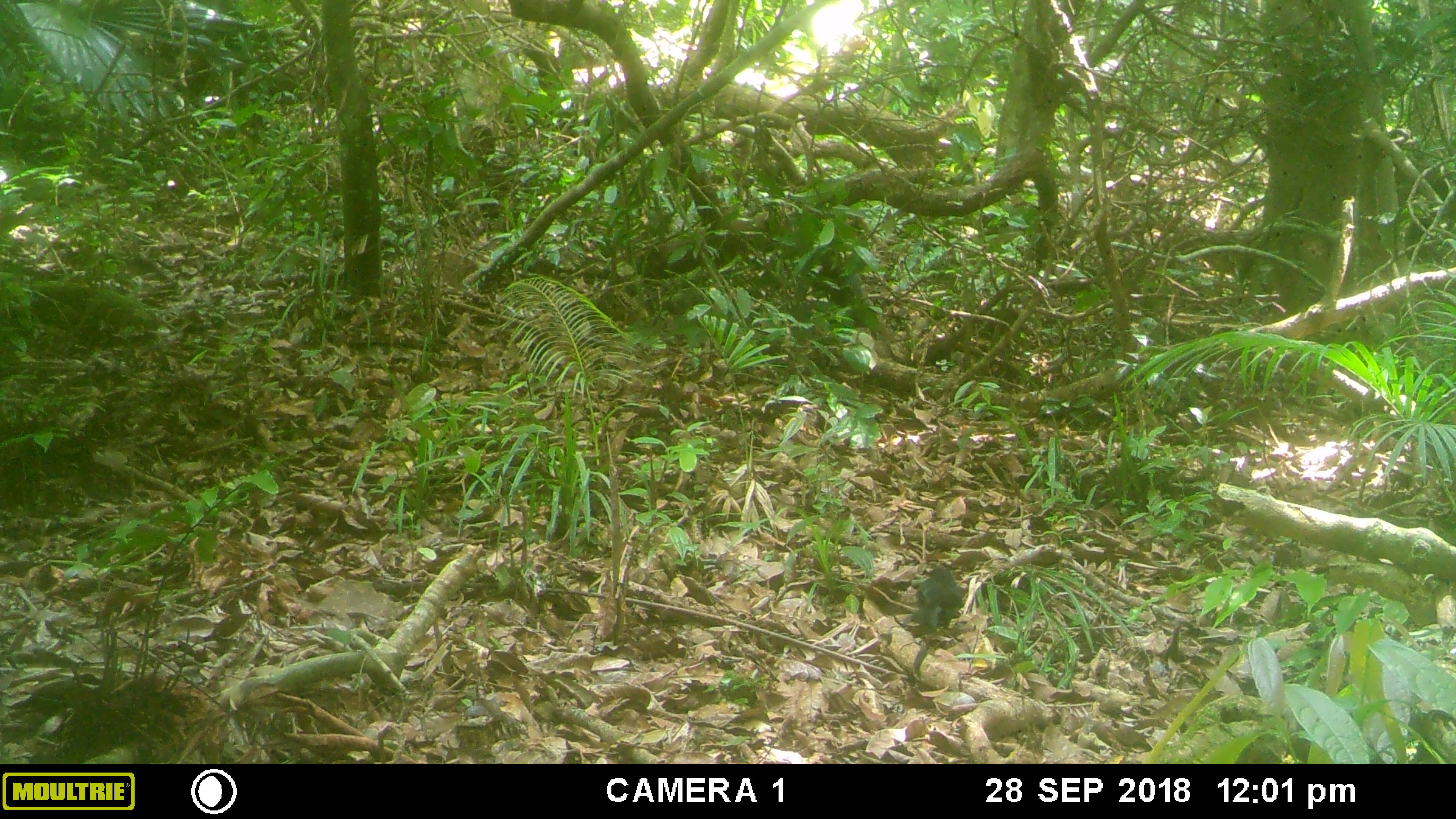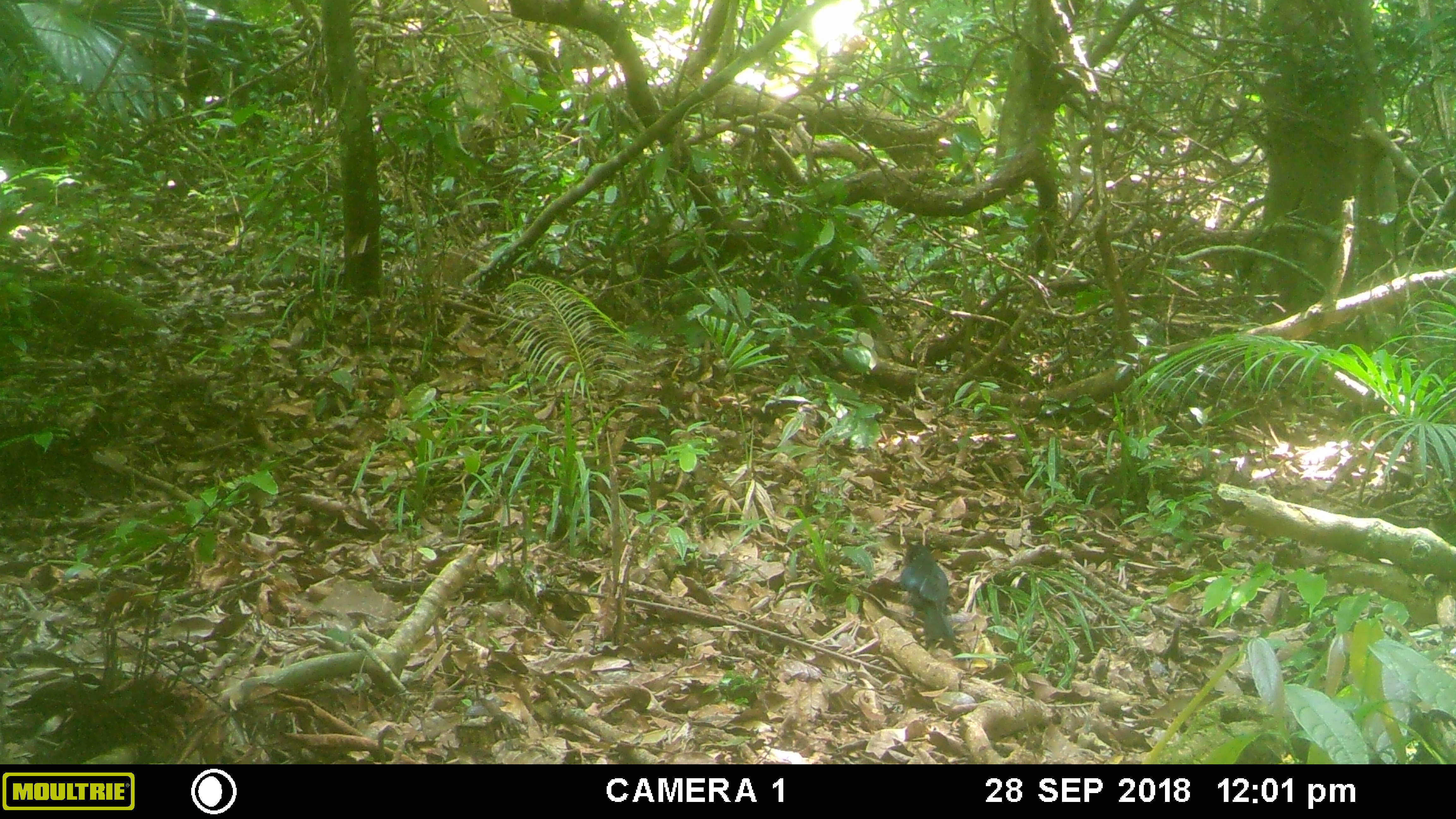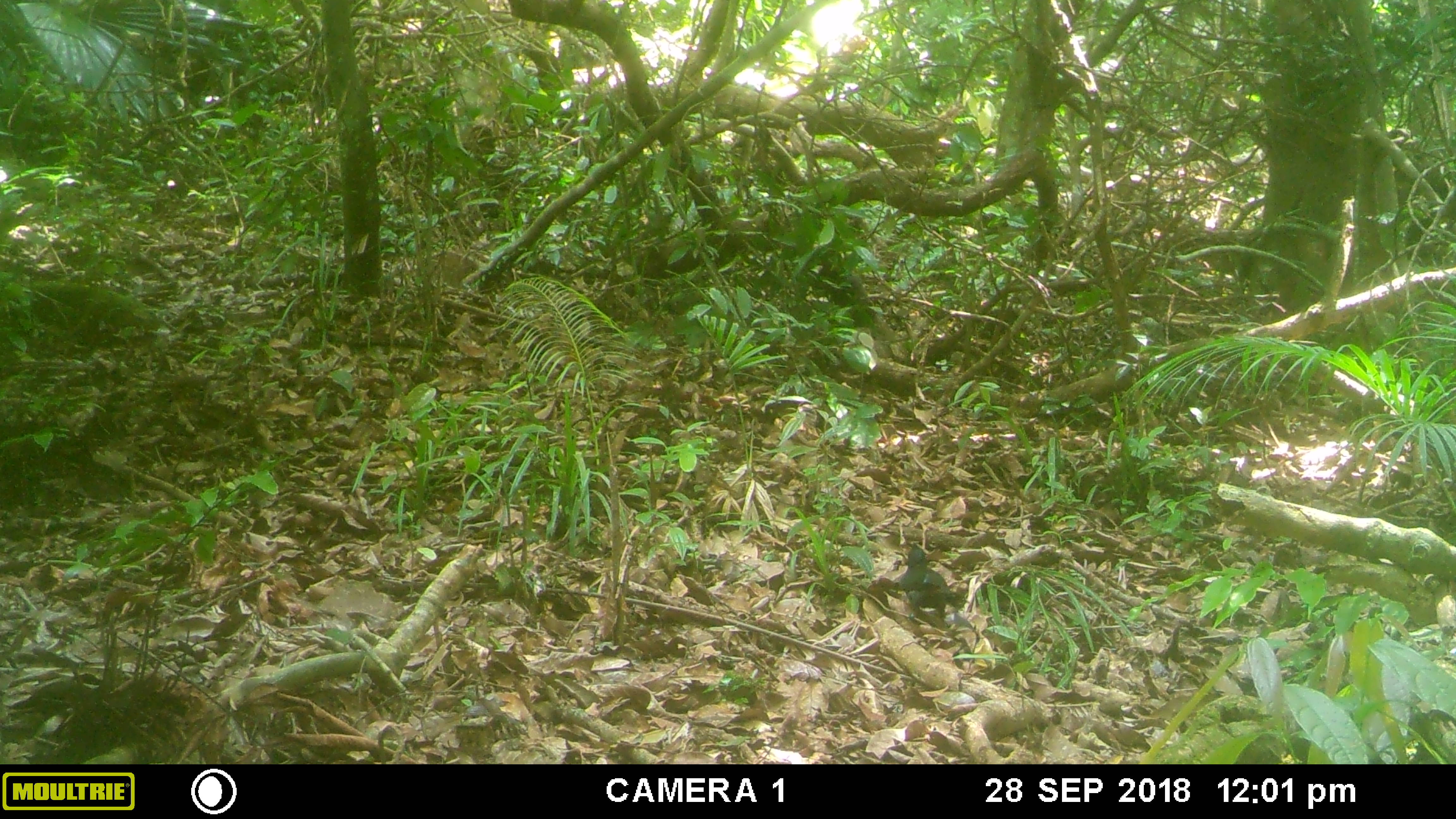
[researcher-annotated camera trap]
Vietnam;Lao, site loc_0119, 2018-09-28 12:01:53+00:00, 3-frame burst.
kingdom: Animalia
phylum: Chordata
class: Aves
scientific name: Aves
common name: bird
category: unidentified bird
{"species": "unidentified bird (bird) (Aves)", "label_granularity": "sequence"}